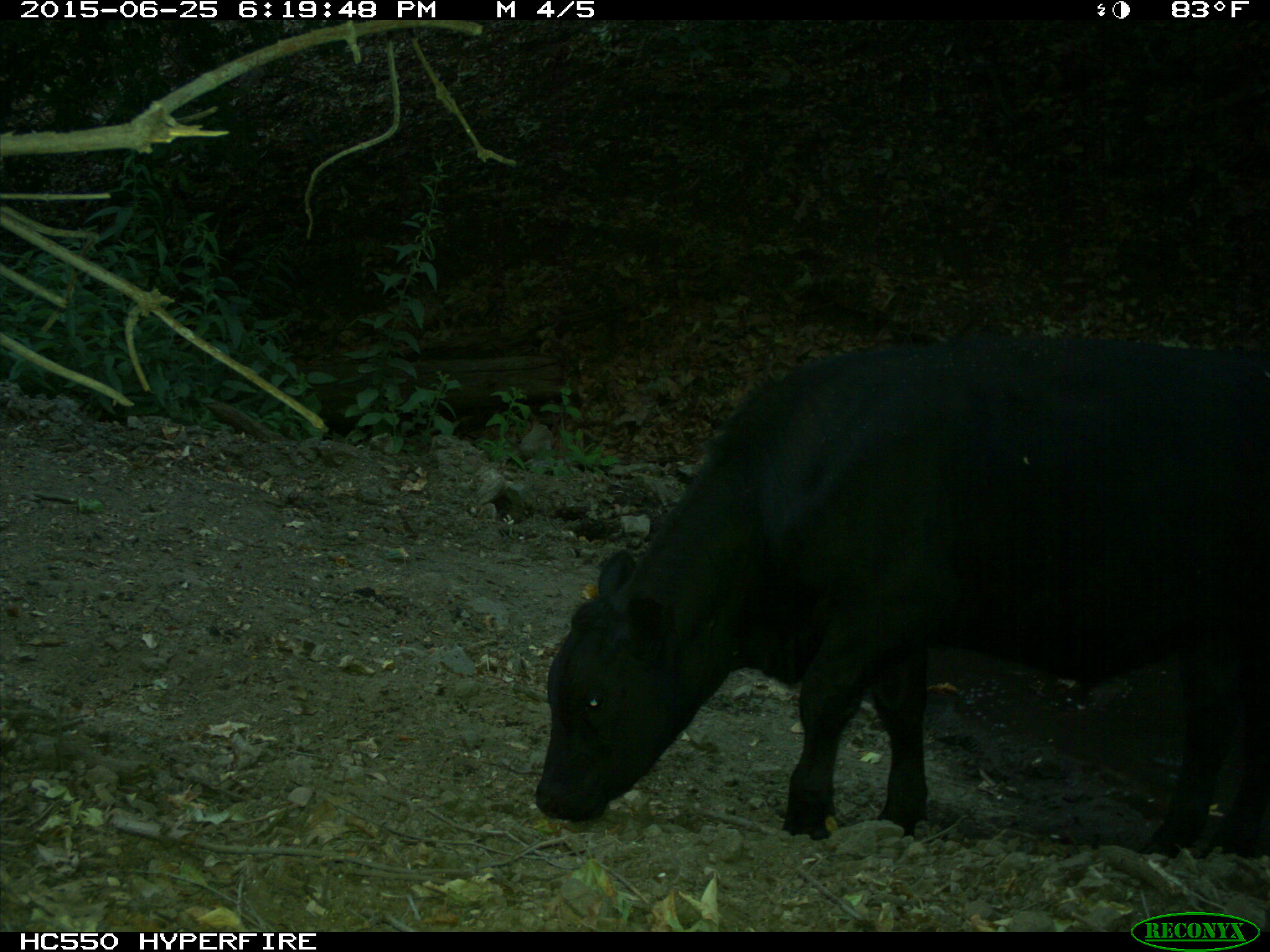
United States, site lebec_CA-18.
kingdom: Animalia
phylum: Chordata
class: Mammalia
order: Artiodactyla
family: Bovidae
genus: Bos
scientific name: Bos taurus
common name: domestic cow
Bos taurus (domestic cow).